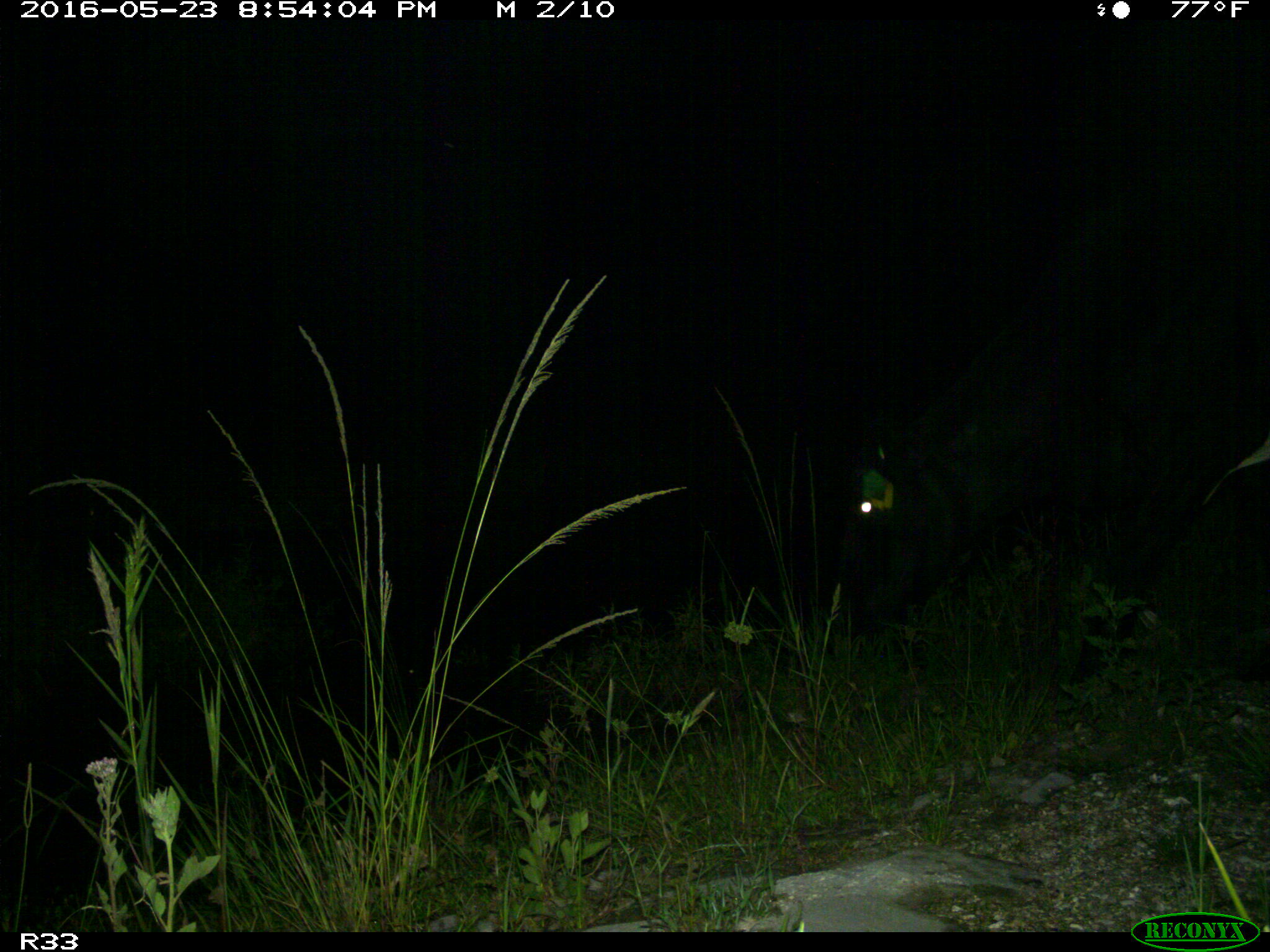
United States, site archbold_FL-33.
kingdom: Animalia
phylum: Chordata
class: Mammalia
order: Artiodactyla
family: Bovidae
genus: Bos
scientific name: Bos taurus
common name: domestic cow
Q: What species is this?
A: Bos taurus (domestic cow).